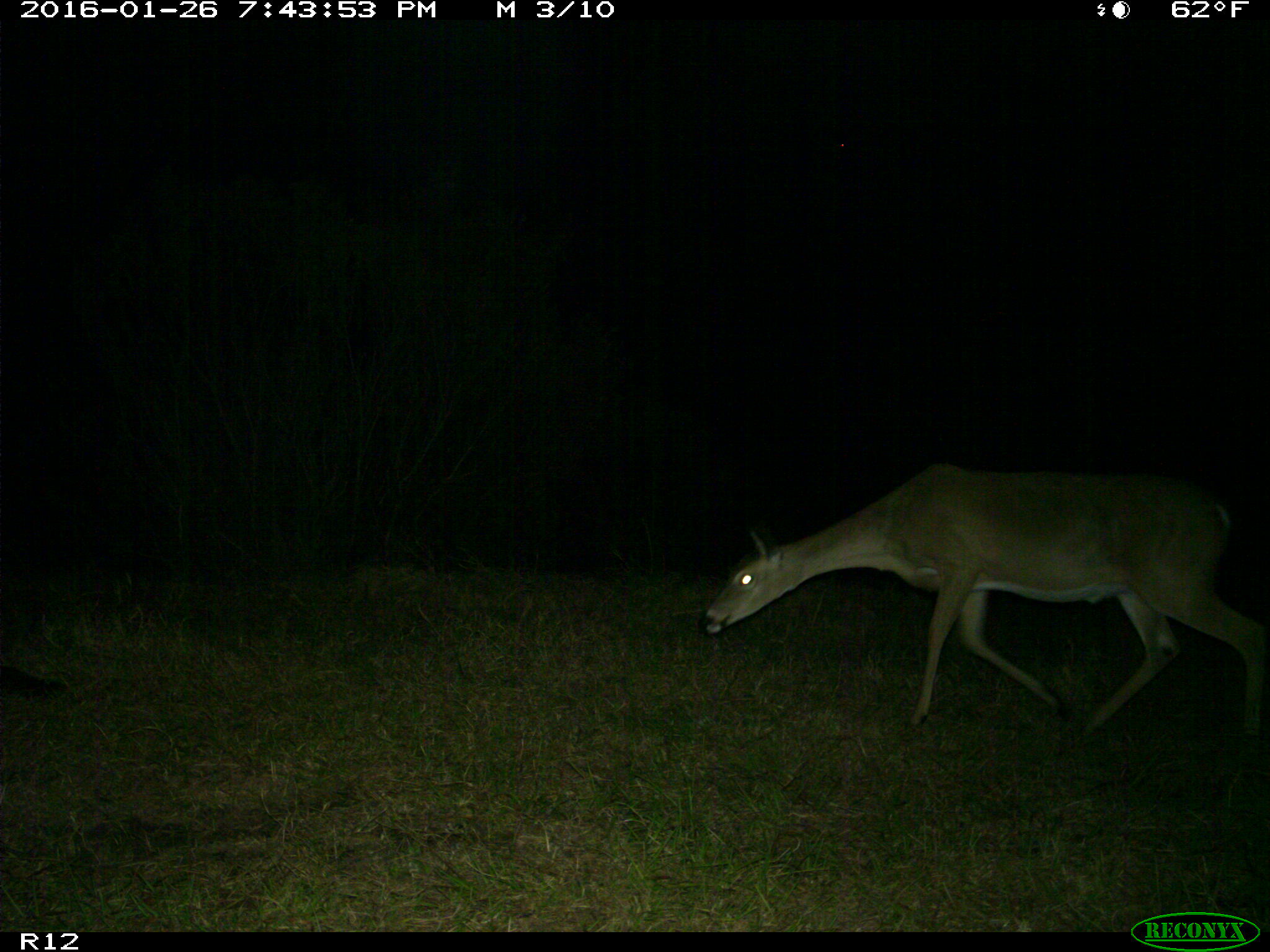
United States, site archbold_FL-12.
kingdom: Animalia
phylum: Chordata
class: Mammalia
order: Artiodactyla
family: Cervidae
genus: Odocoileus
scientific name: Odocoileus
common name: deer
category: unidentified deer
Unidentified deer (deer) (Odocoileus).